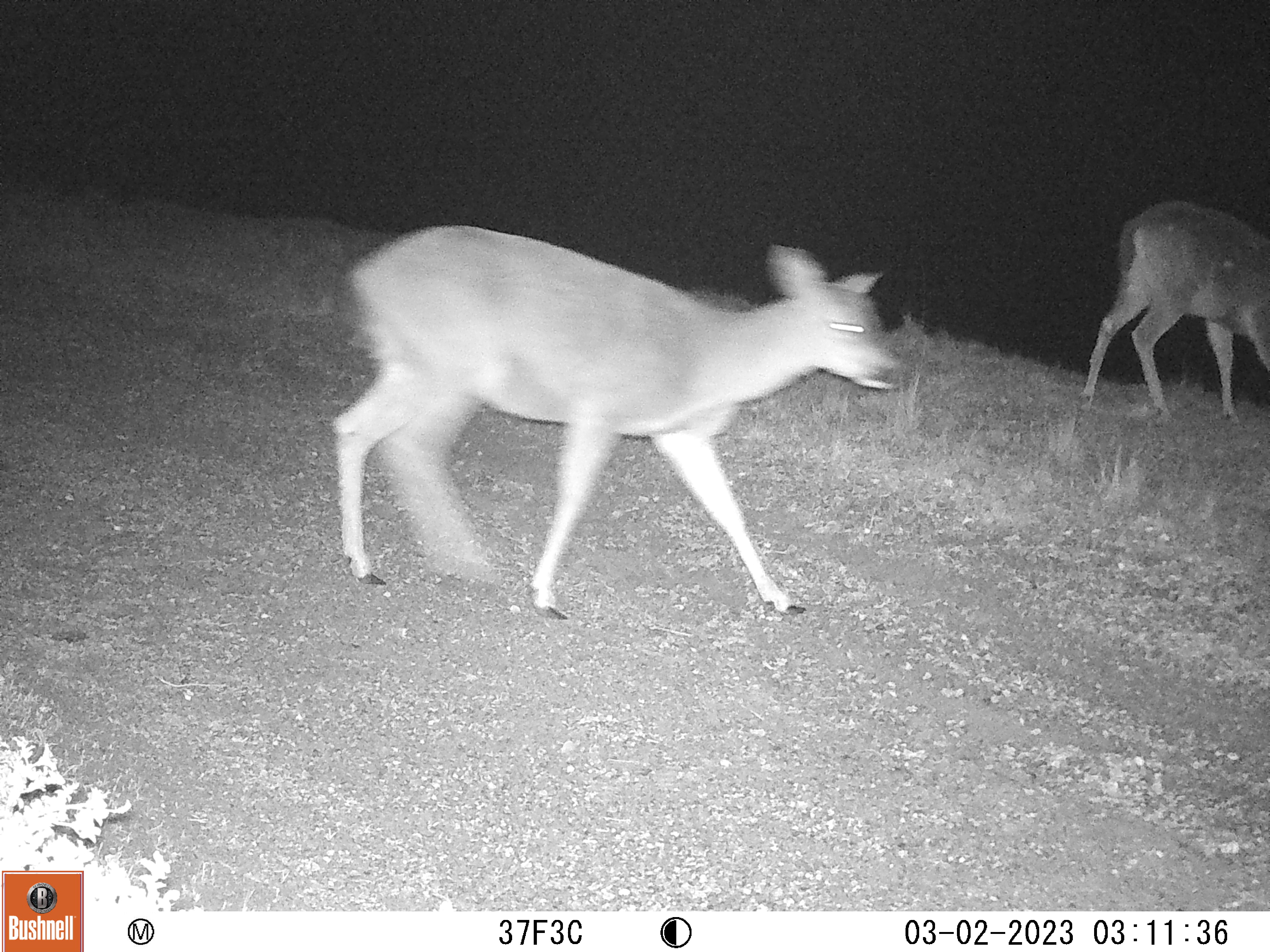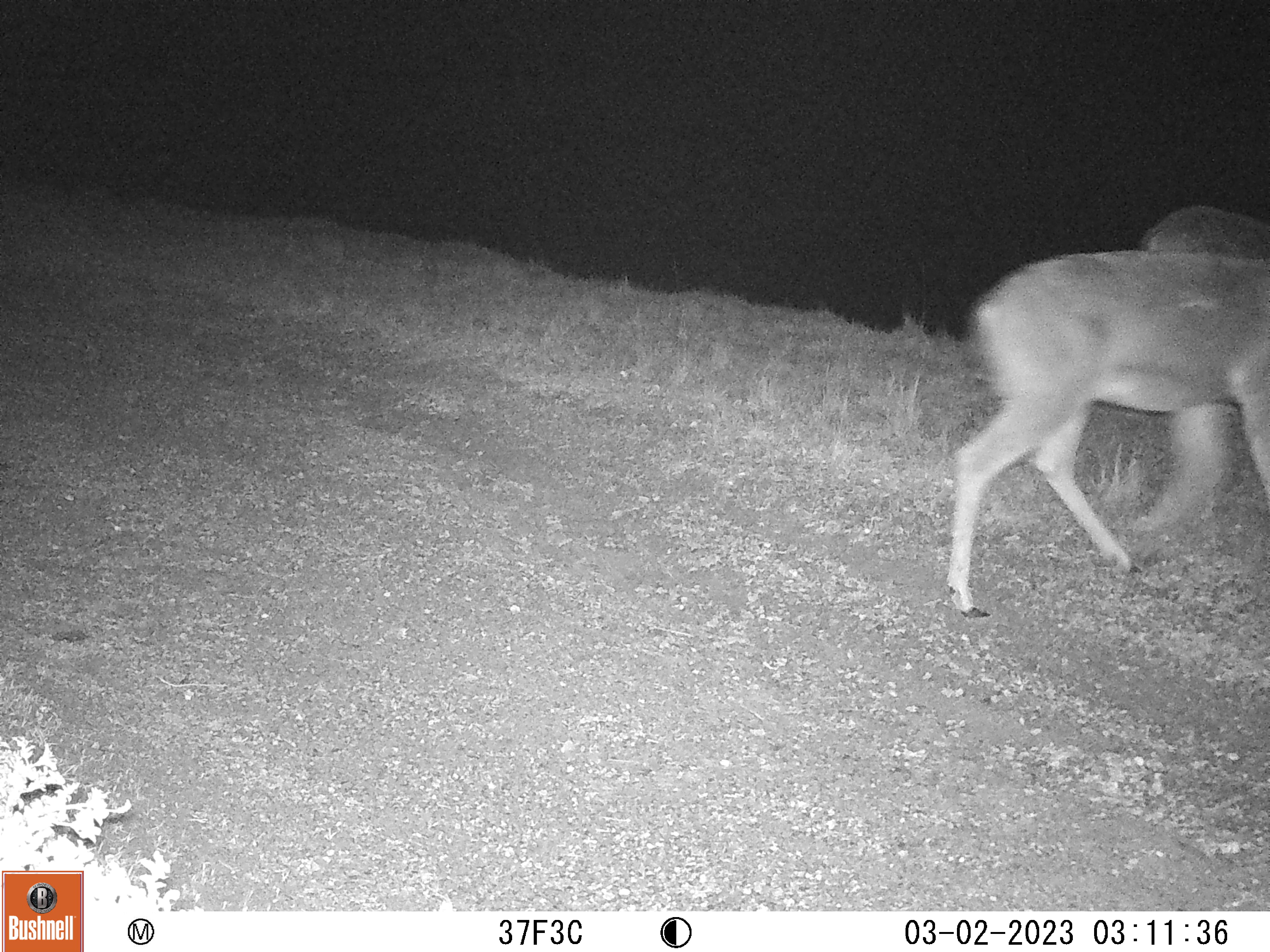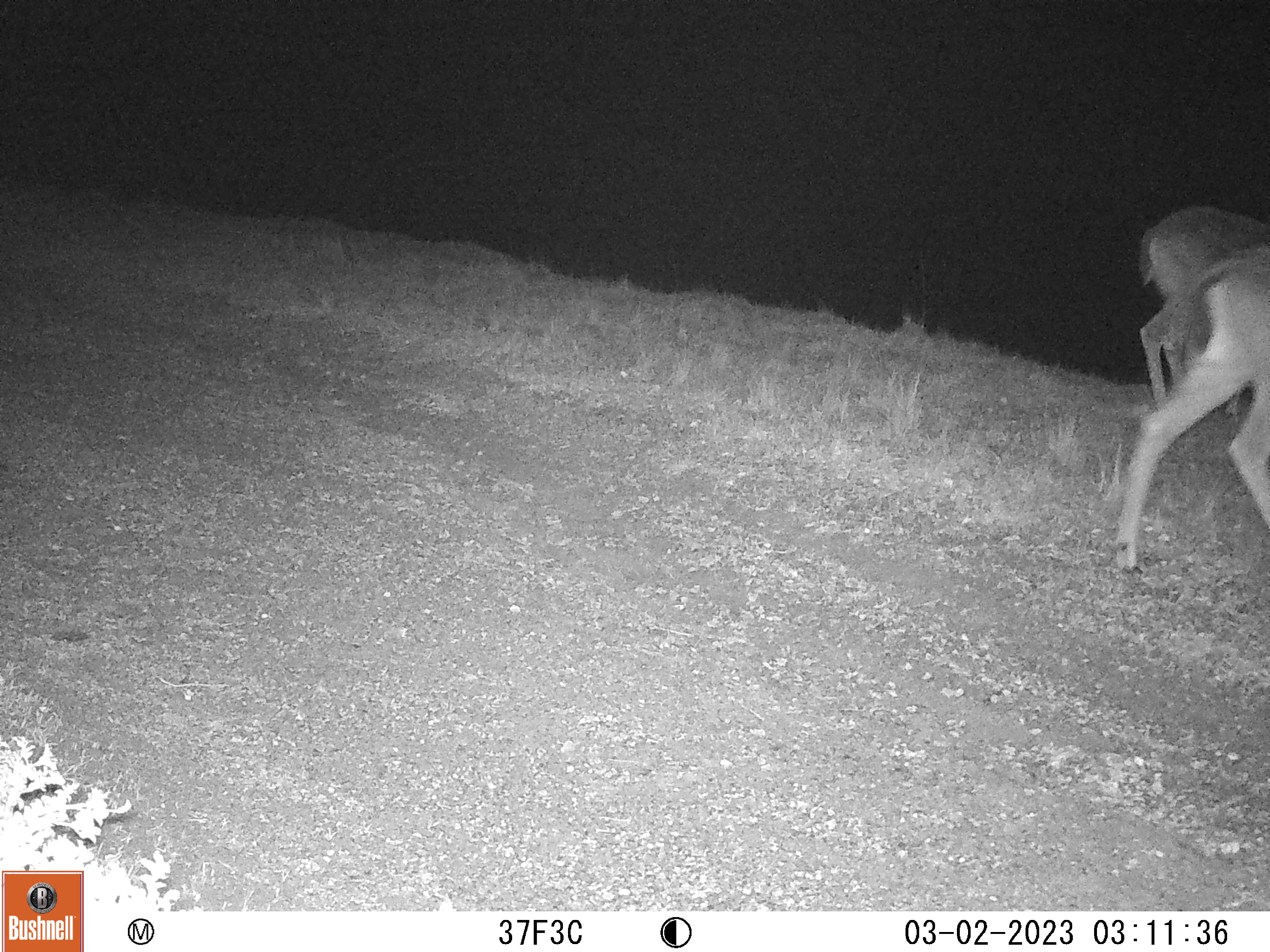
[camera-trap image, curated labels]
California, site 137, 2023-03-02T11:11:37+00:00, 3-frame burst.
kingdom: Animalia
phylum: Chordata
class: Mammalia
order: Artiodactyla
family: Cervidae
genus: Odocoileus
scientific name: Odocoileus hemionus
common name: mule deer